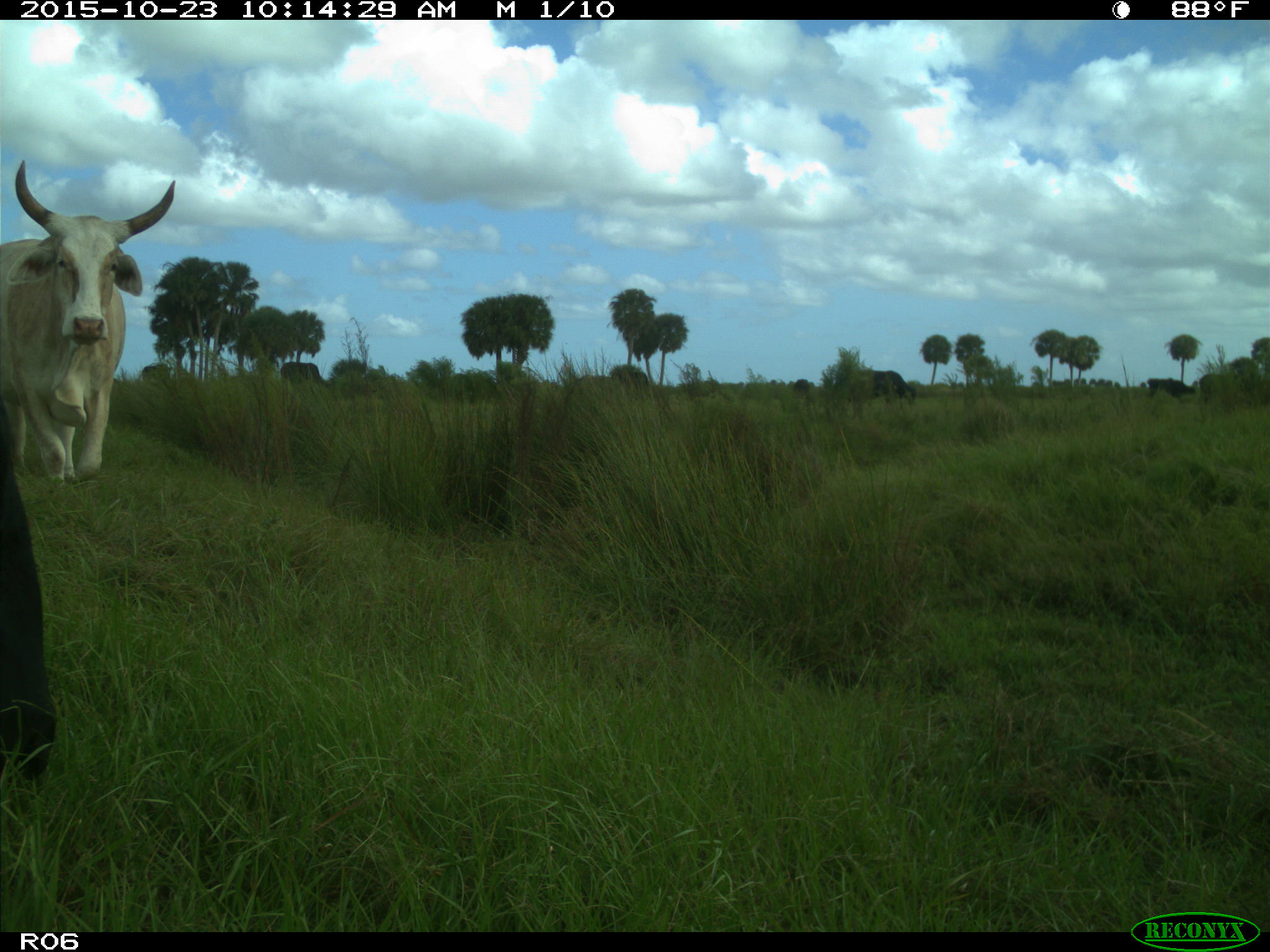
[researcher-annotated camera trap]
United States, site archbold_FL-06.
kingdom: Animalia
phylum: Chordata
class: Mammalia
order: Artiodactyla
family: Bovidae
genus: Bos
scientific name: Bos taurus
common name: domestic cow